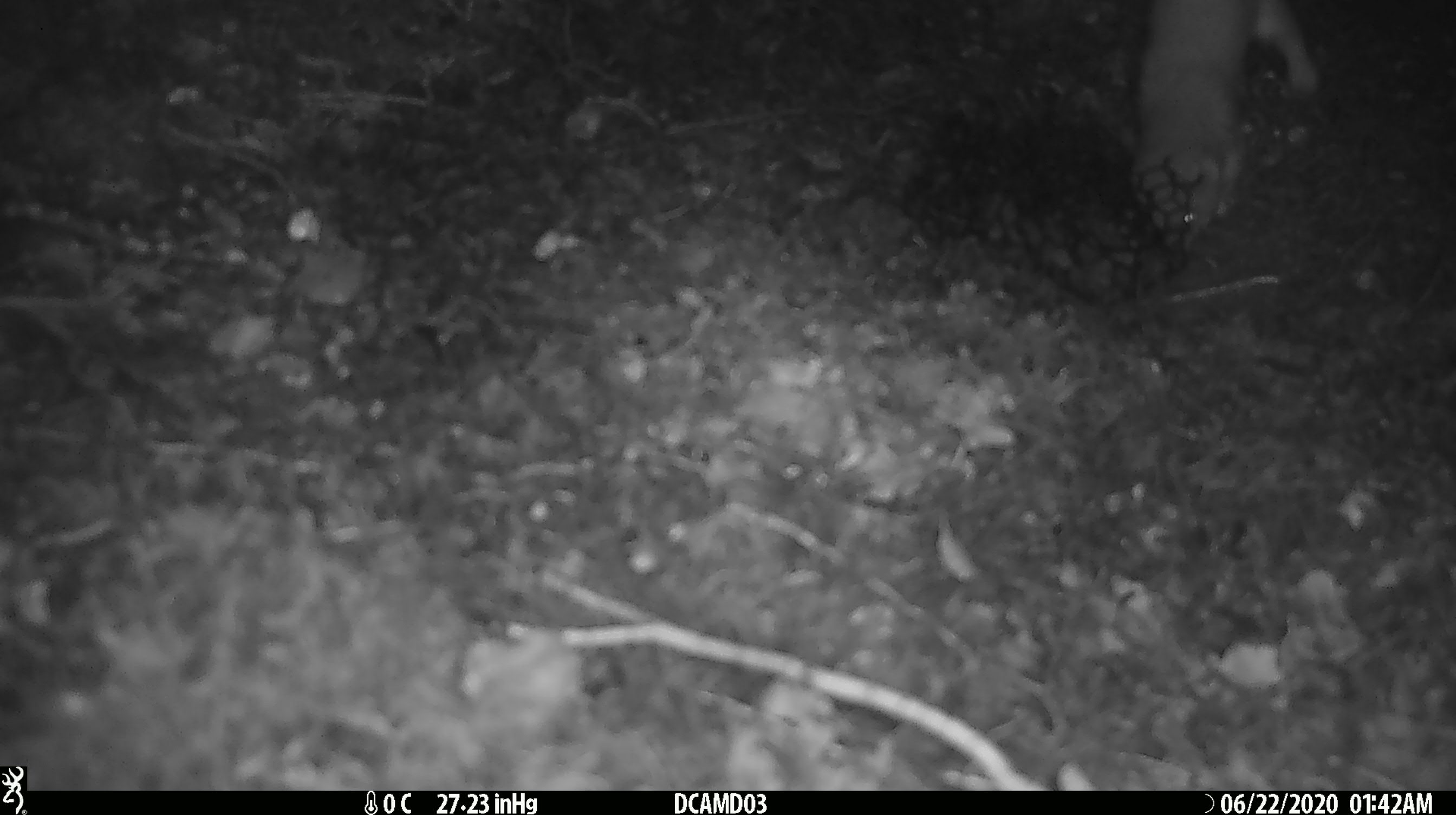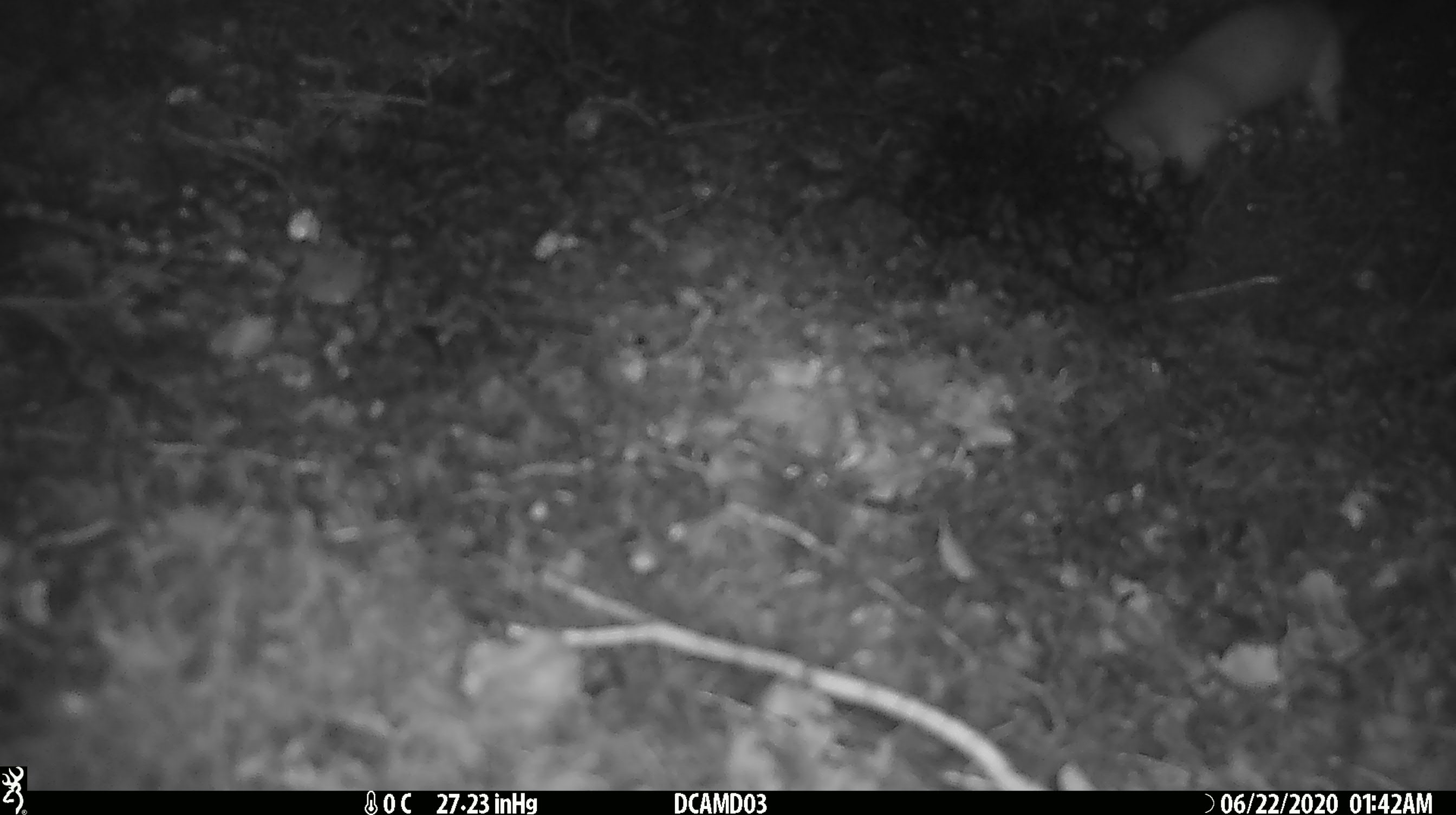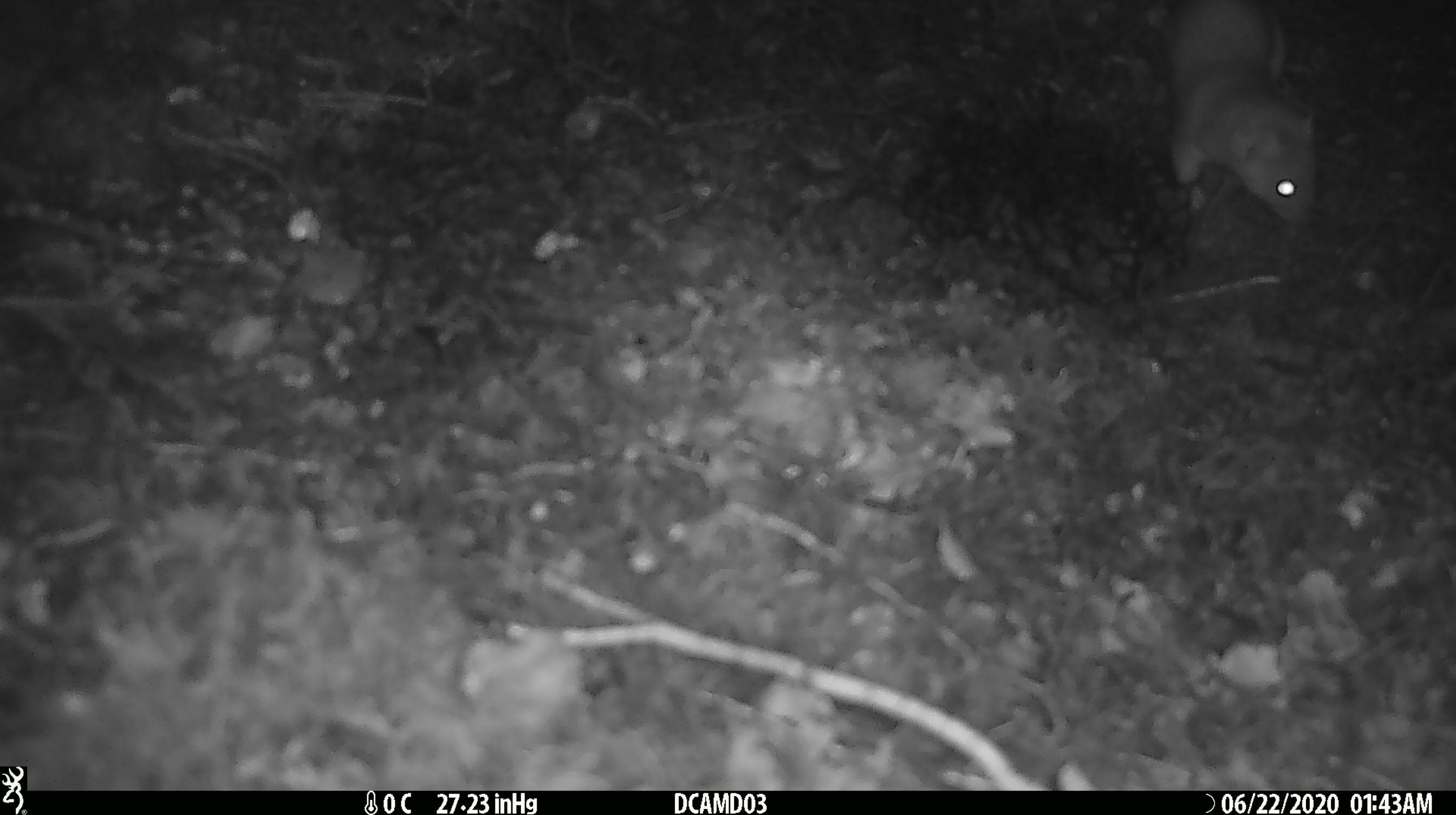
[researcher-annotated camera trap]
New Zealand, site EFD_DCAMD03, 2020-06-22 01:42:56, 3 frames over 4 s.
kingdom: Animalia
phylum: Chordata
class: Mammalia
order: Carnivora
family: Mustelidae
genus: Mustela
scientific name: Mustela erminea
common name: stoat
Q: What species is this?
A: Stoat (Mustela erminea).